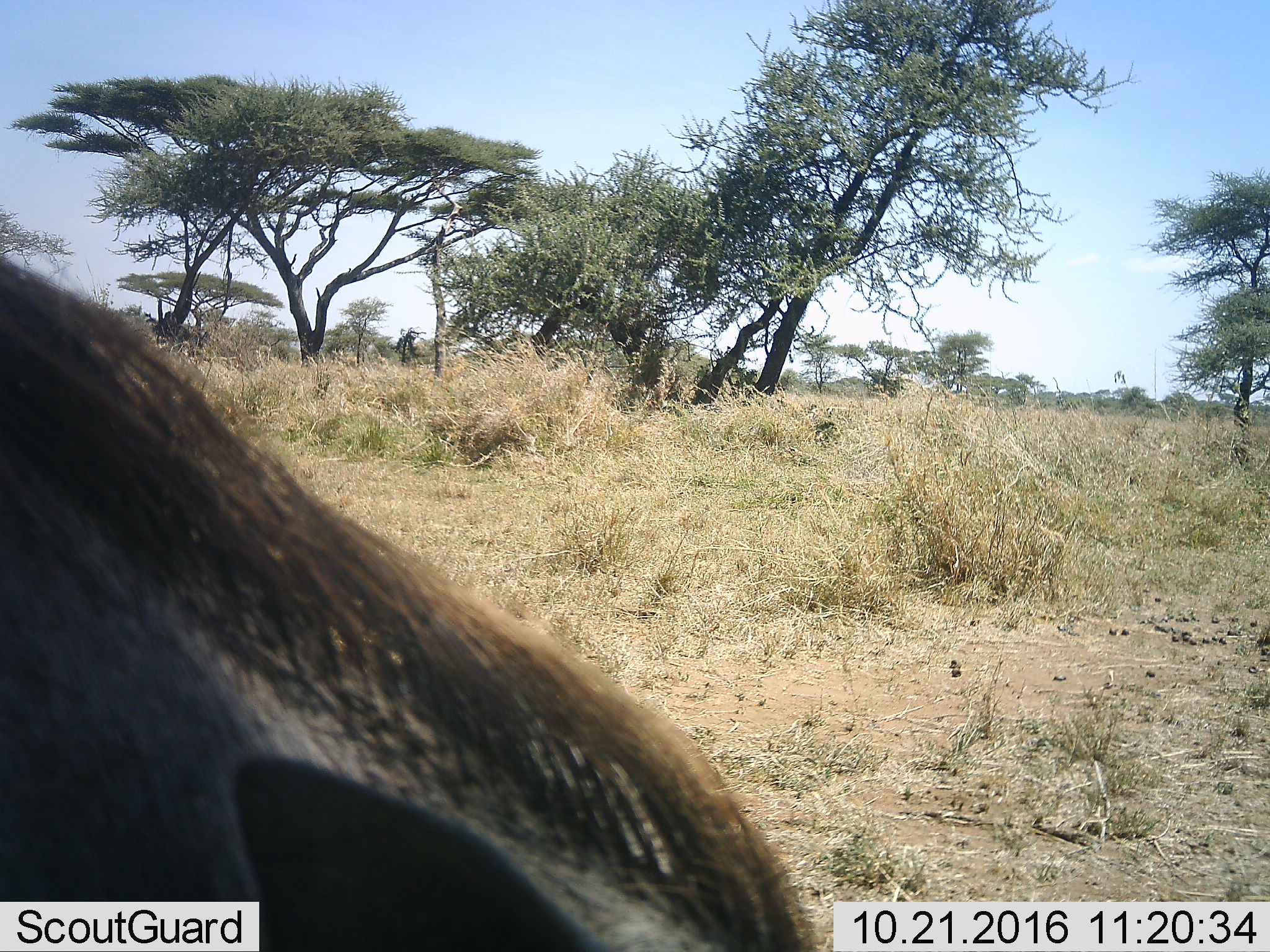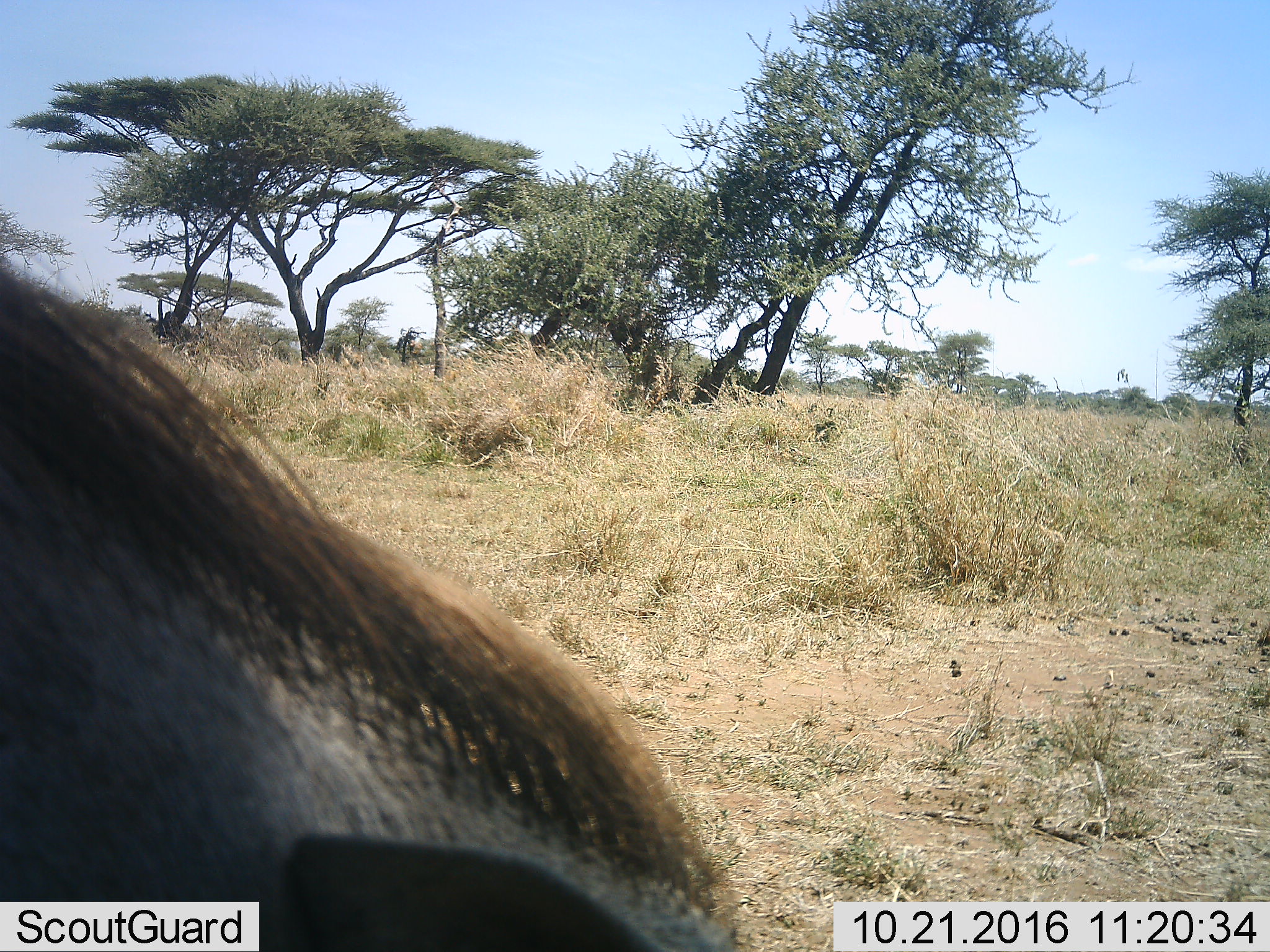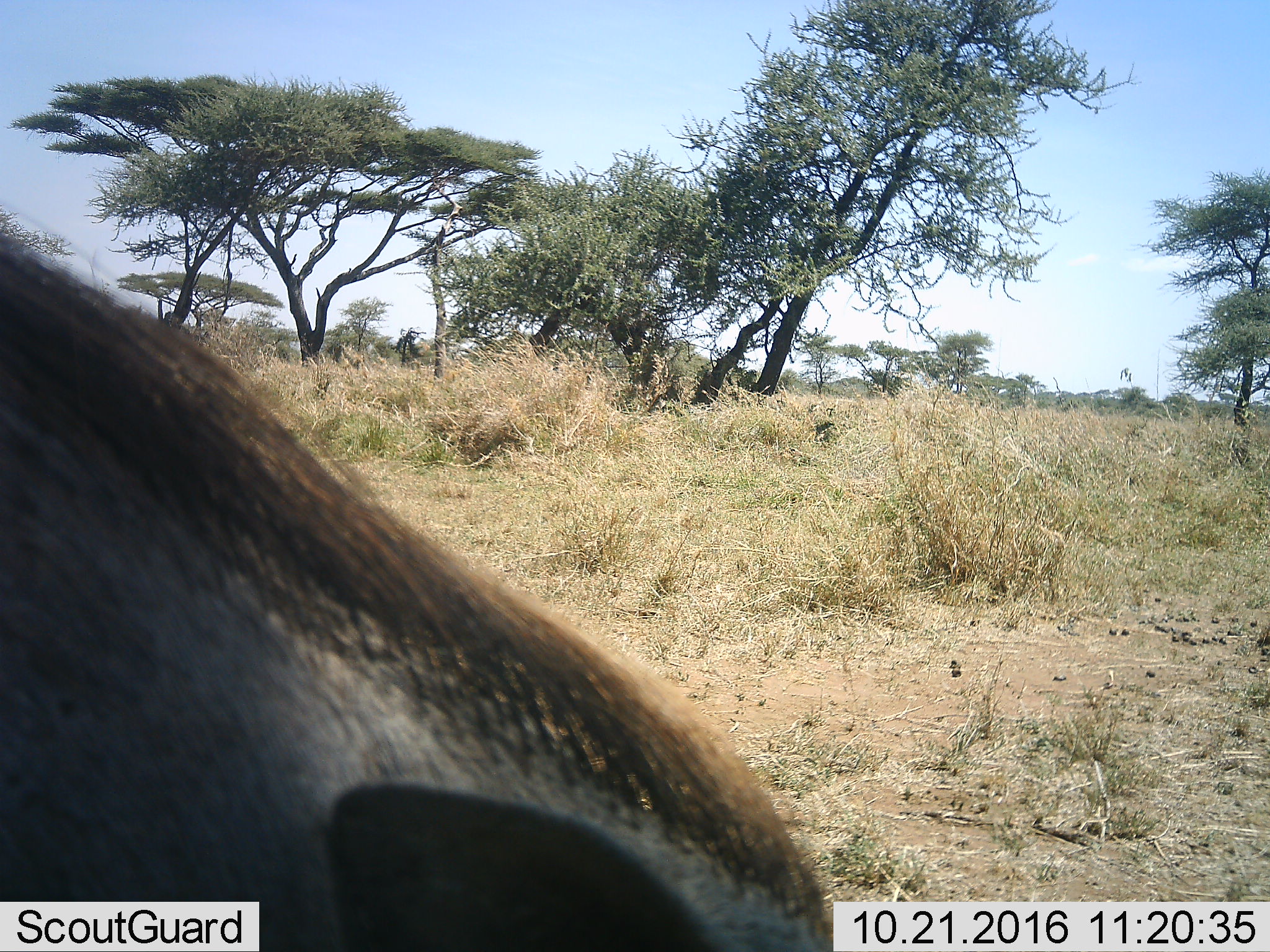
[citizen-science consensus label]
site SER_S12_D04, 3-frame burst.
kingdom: Animalia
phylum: Chordata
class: Mammalia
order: Artiodactyla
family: Suidae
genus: Phacochoerus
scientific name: Phacochoerus africanus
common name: warthog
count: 1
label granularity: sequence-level